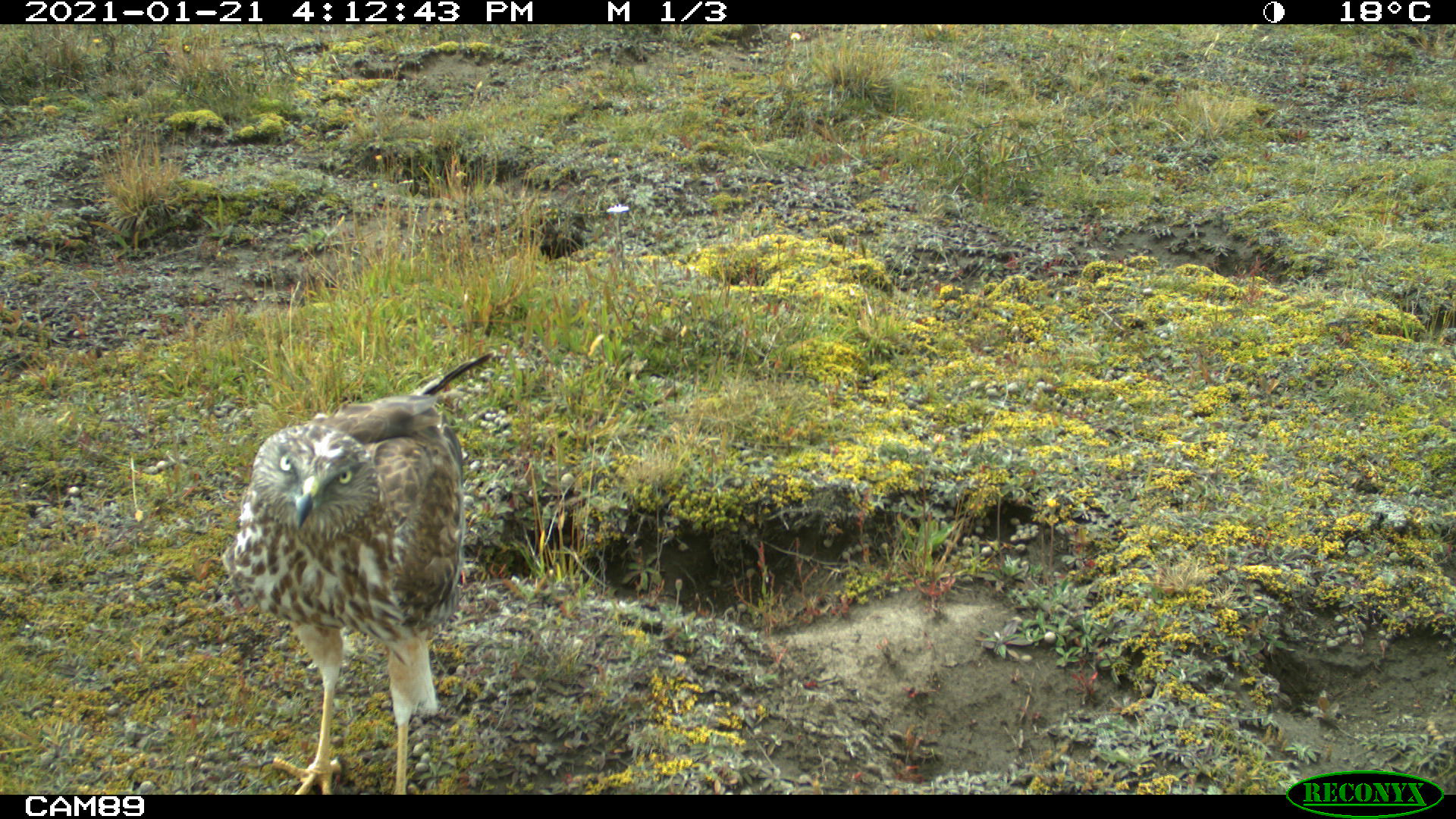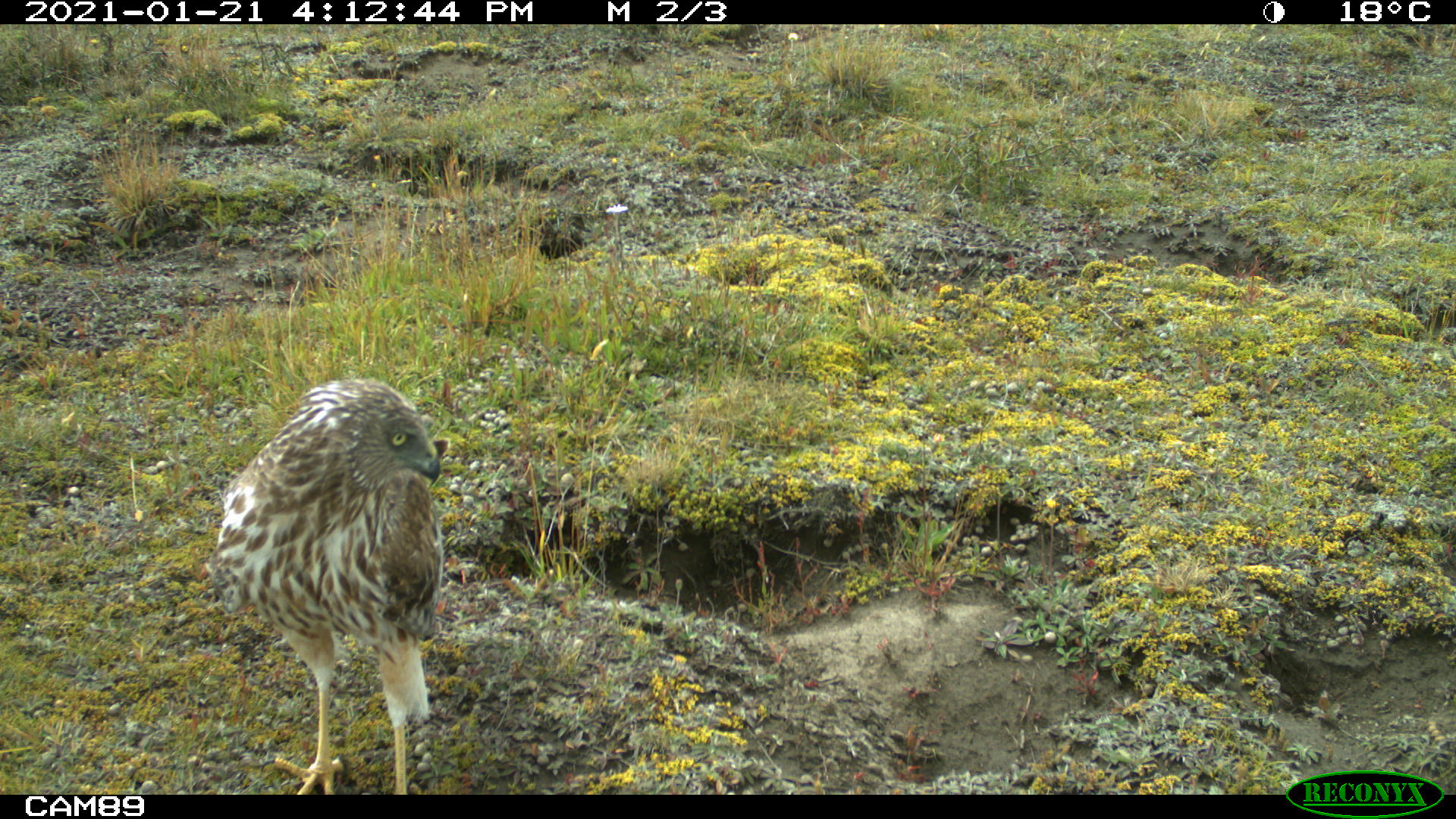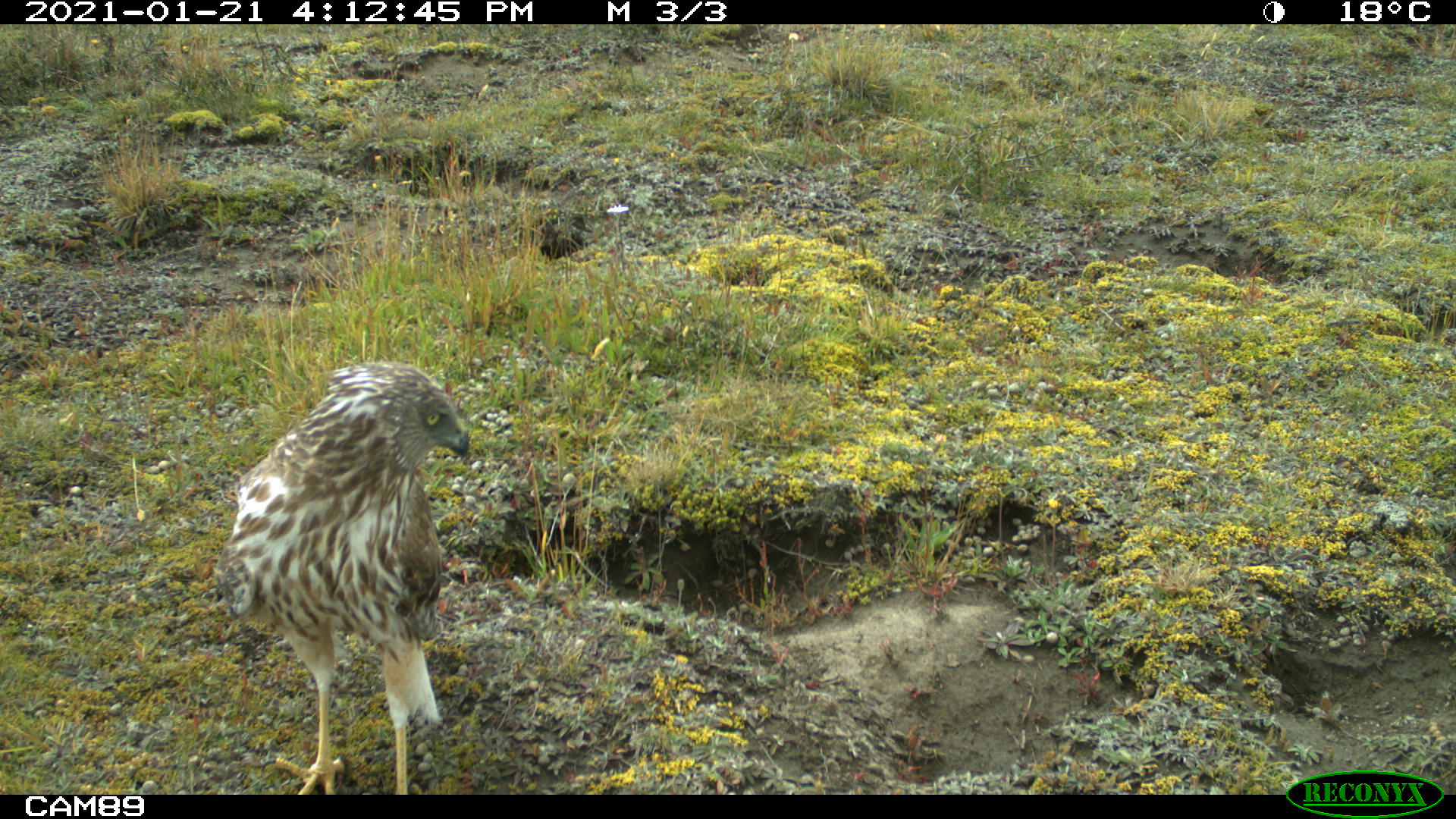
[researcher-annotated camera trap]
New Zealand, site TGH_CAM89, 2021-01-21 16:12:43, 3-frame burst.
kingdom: Animalia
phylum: Chordata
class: Aves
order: Accipitriformes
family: Accipitridae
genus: Circus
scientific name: Circus approximans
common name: swamp harrier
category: harrier